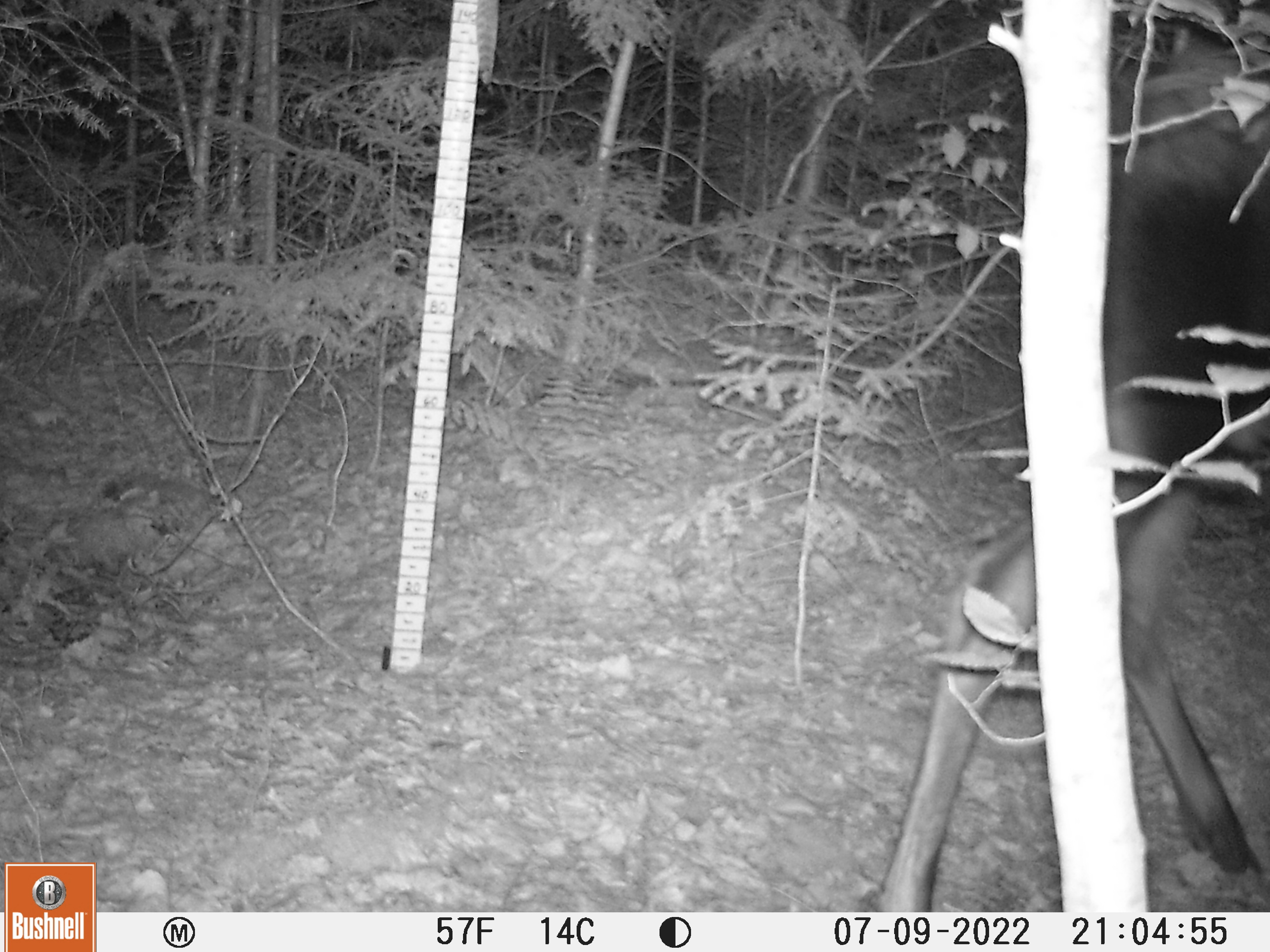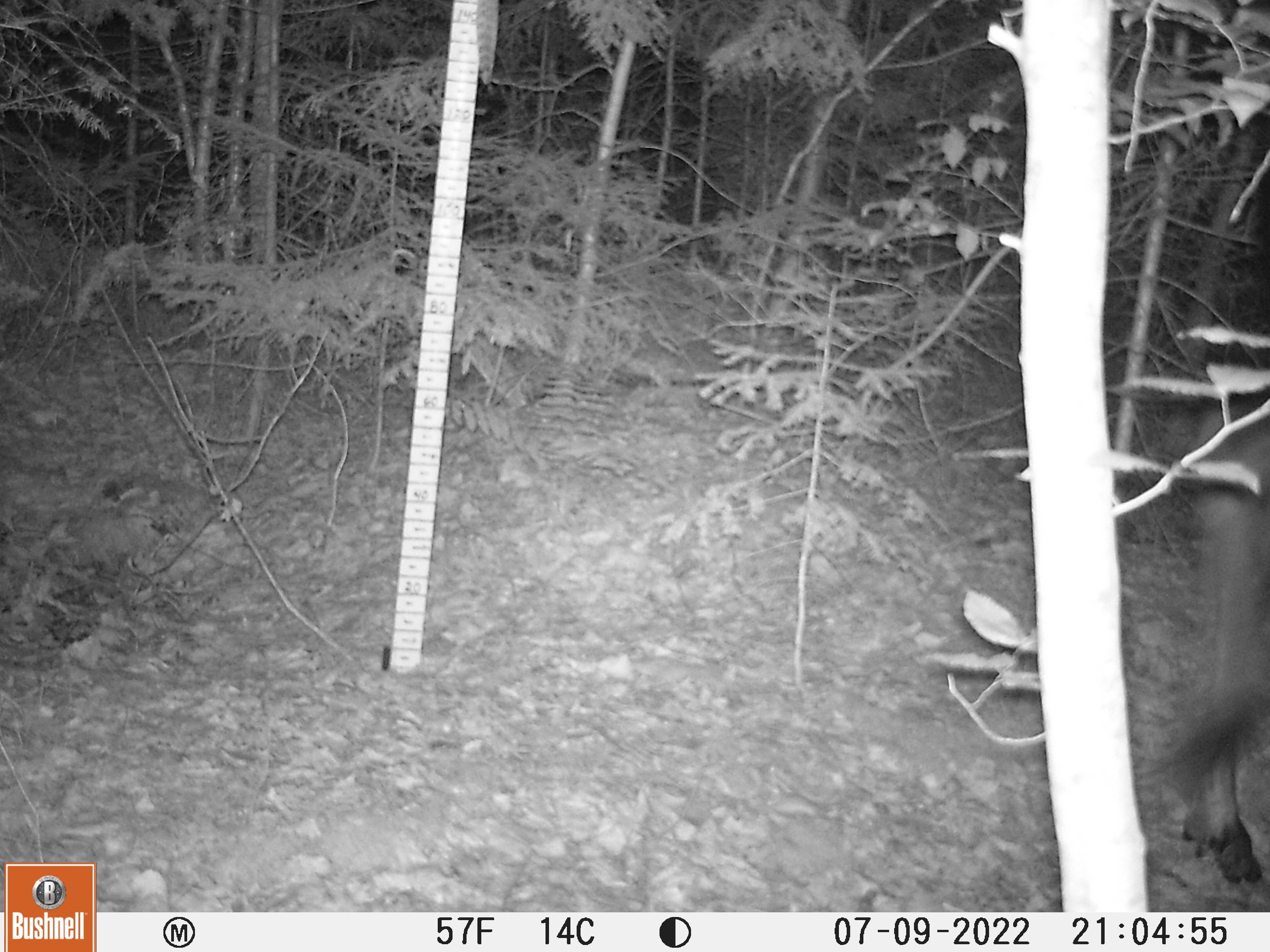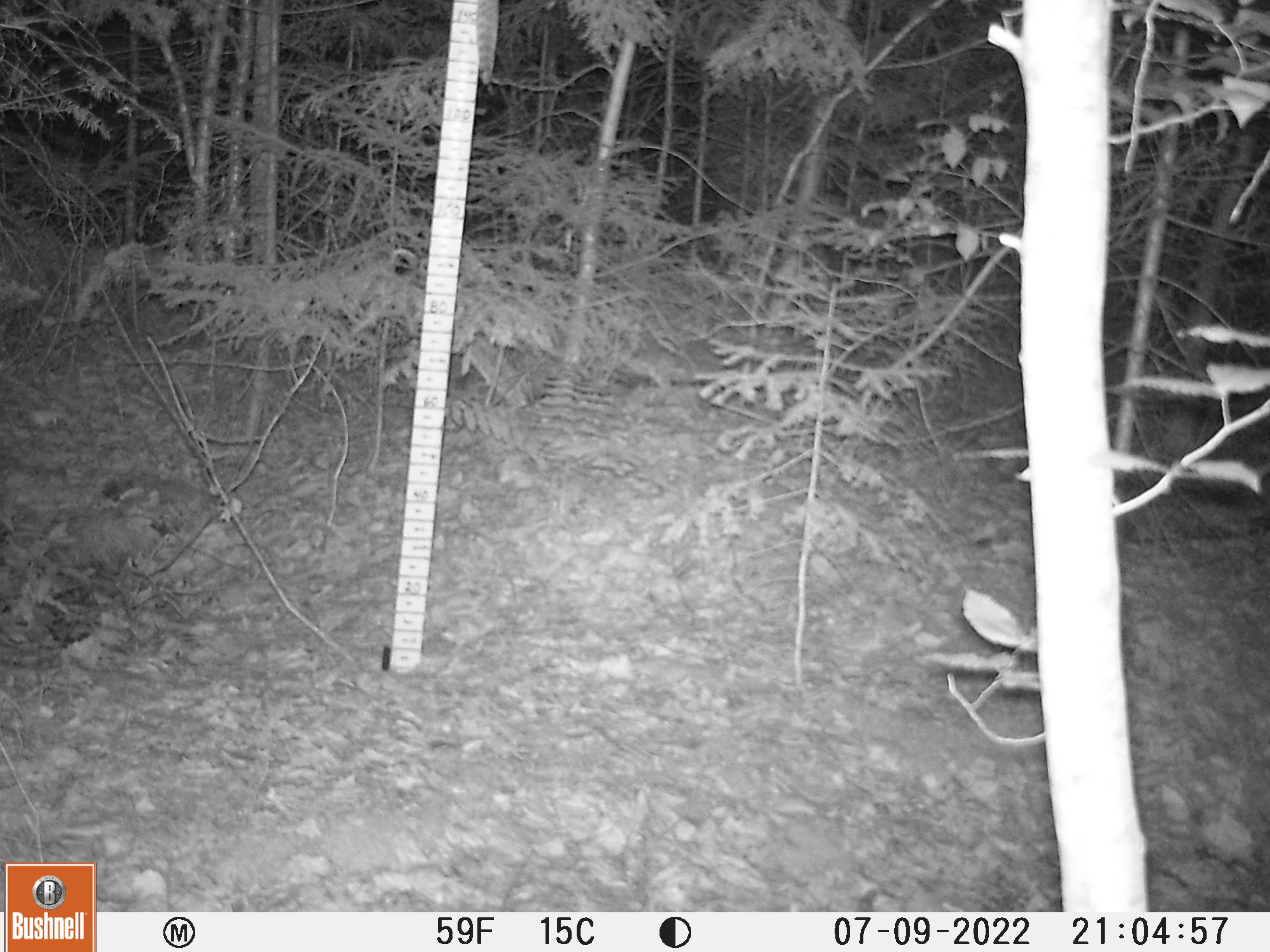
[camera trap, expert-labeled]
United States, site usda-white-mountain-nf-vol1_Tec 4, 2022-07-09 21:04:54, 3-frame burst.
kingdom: Animalia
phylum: Chordata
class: Mammalia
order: Artiodactyla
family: Cervidae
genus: Alces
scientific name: Alces alces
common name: moose